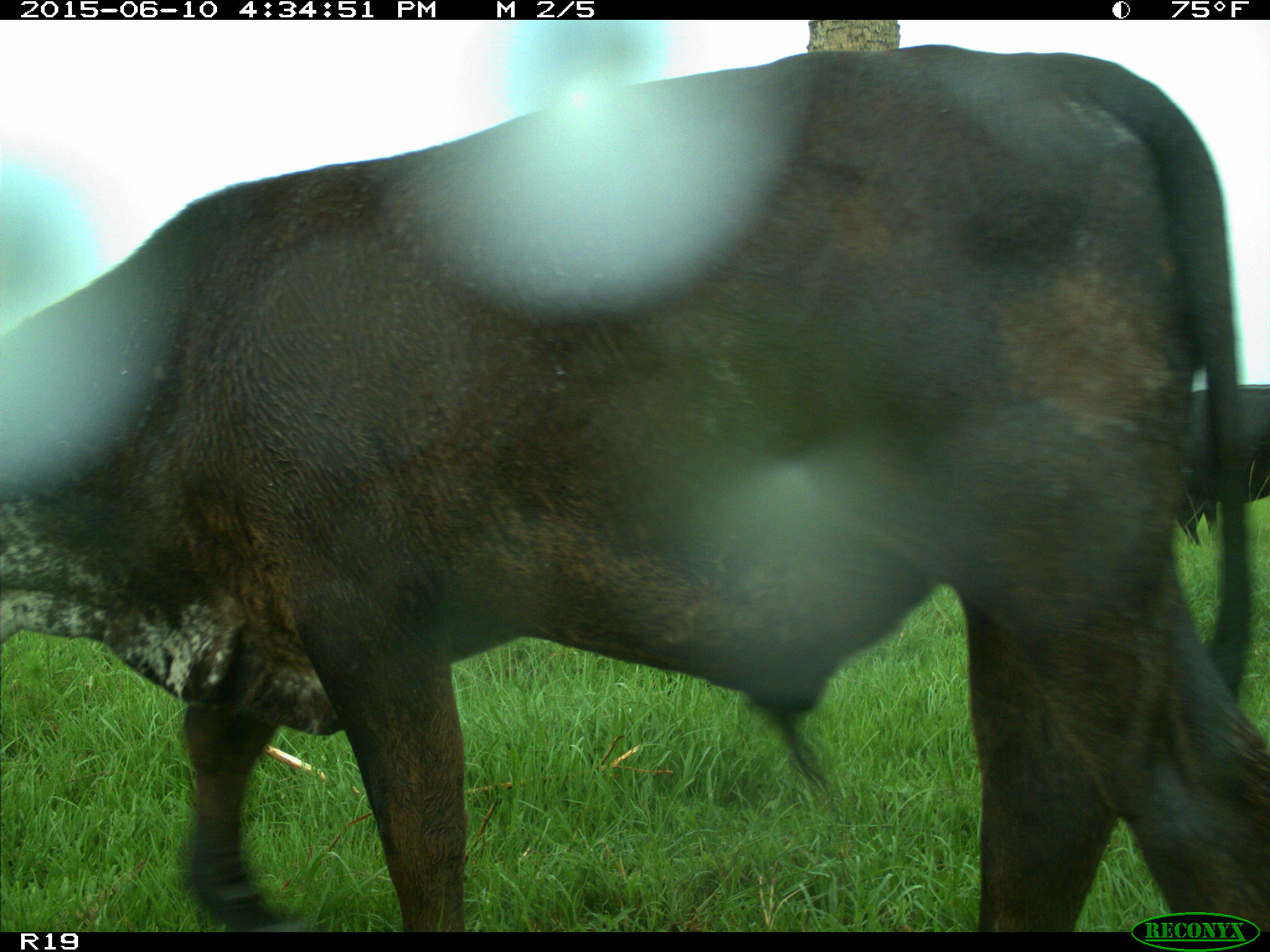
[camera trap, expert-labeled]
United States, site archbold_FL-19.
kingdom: Animalia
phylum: Chordata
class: Mammalia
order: Artiodactyla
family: Bovidae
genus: Bos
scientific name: Bos taurus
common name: domestic cow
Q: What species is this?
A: Bos taurus (domestic cow).